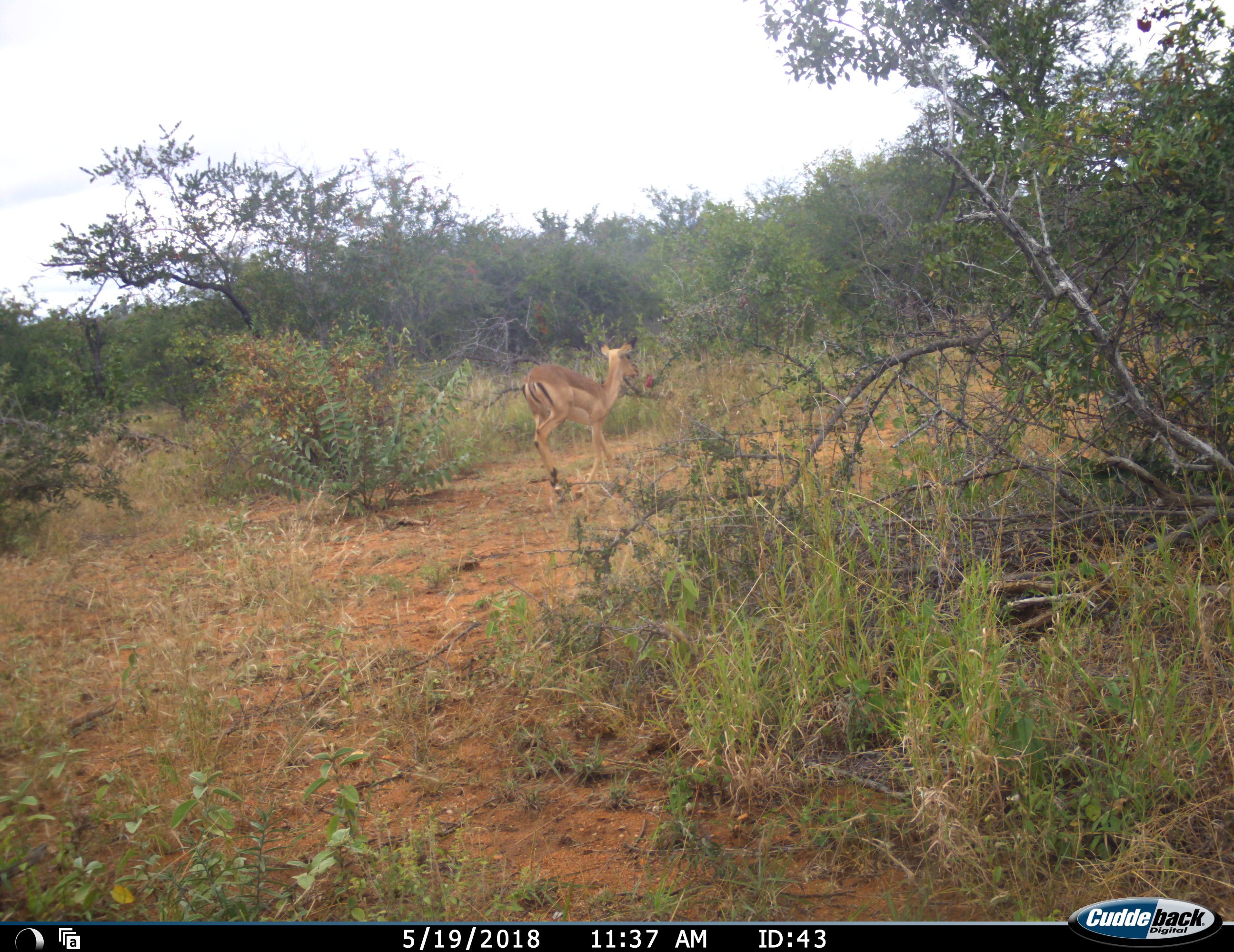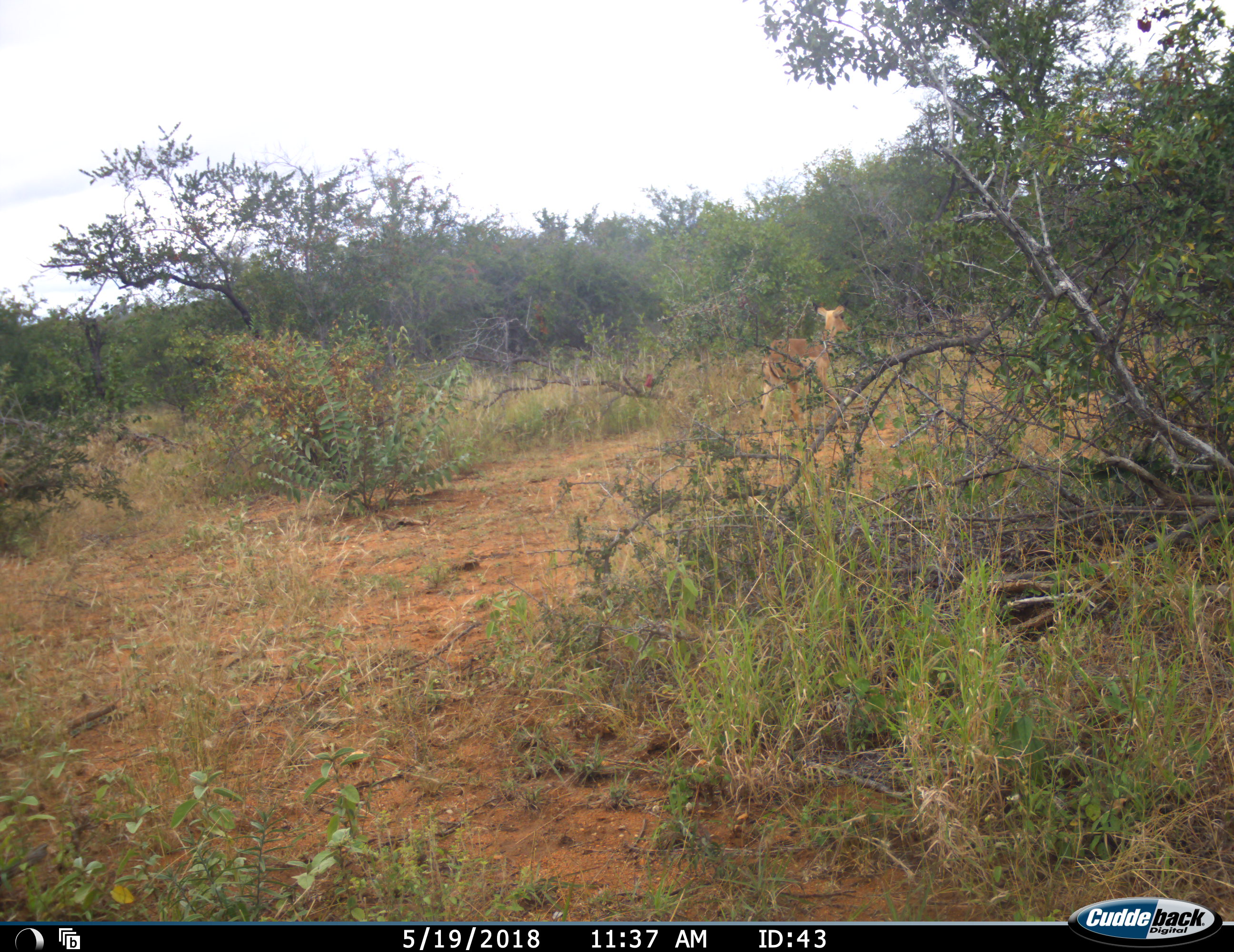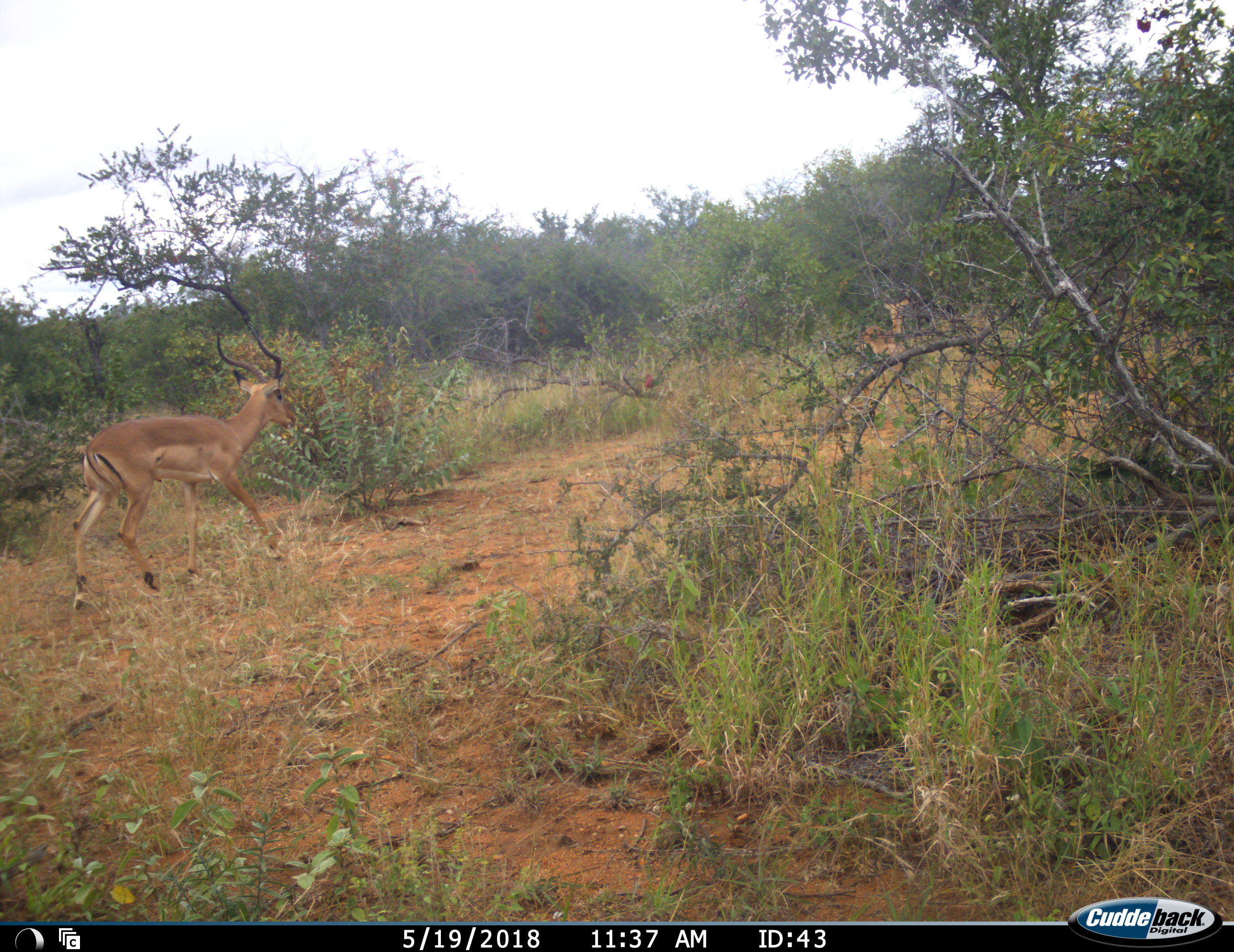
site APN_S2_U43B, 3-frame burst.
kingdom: Animalia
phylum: Chordata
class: Mammalia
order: Artiodactyla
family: Bovidae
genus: Aepyceros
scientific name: Aepyceros melampus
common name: impala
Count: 2.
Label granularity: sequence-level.